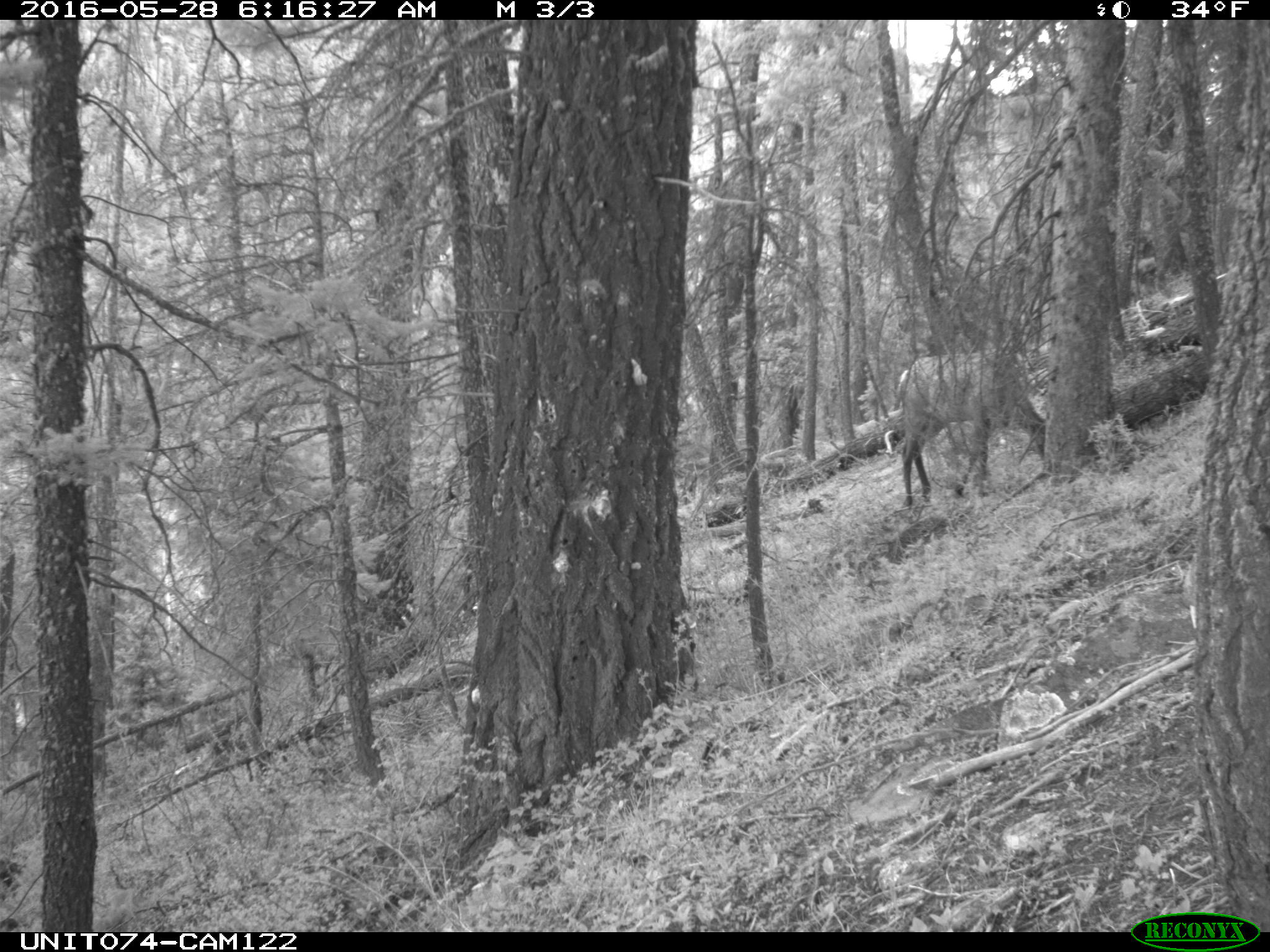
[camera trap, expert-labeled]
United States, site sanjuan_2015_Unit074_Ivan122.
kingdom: Animalia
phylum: Chordata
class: Mammalia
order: Artiodactyla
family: Cervidae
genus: Cervus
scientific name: Cervus elaphus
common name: red deer